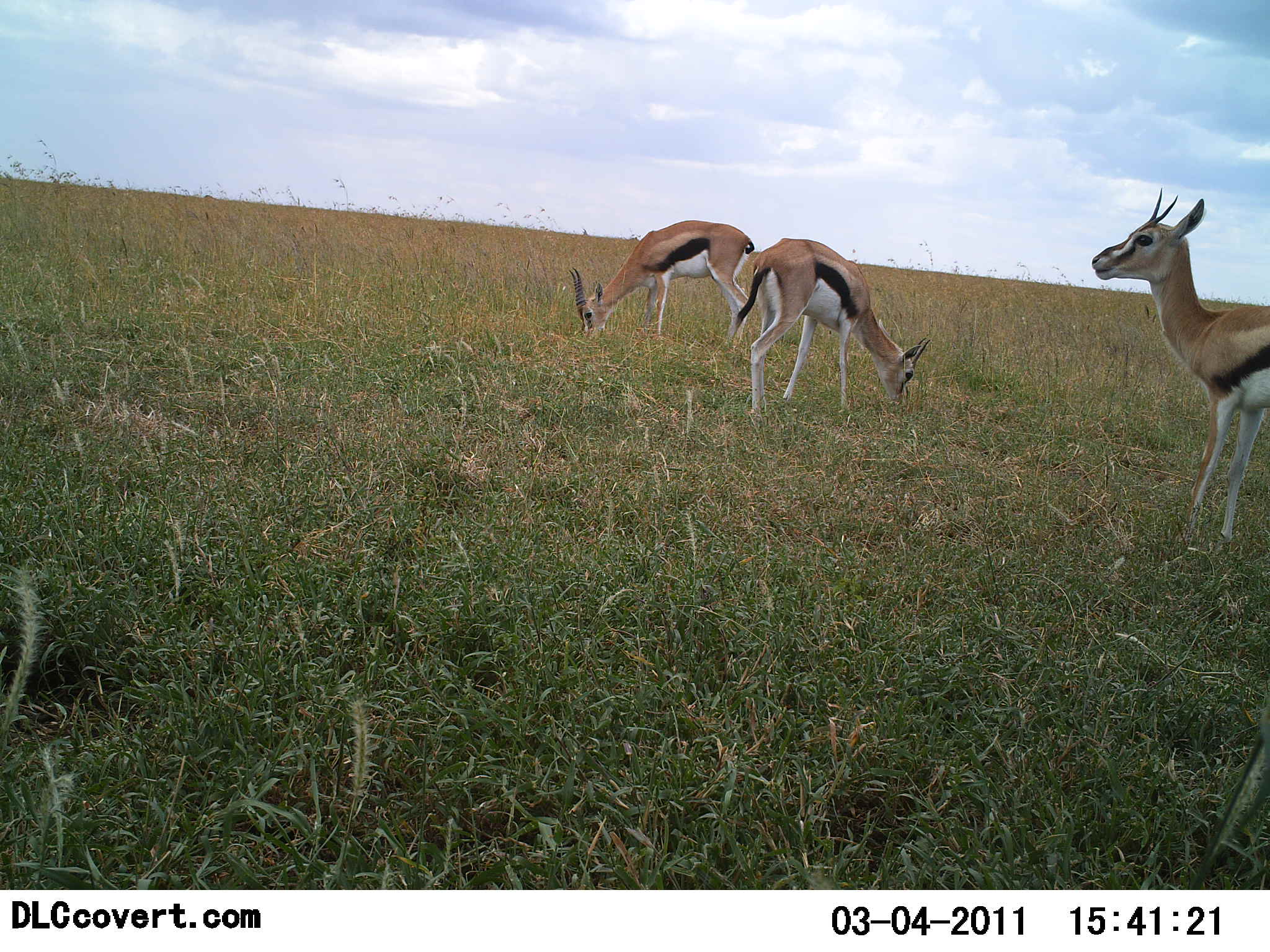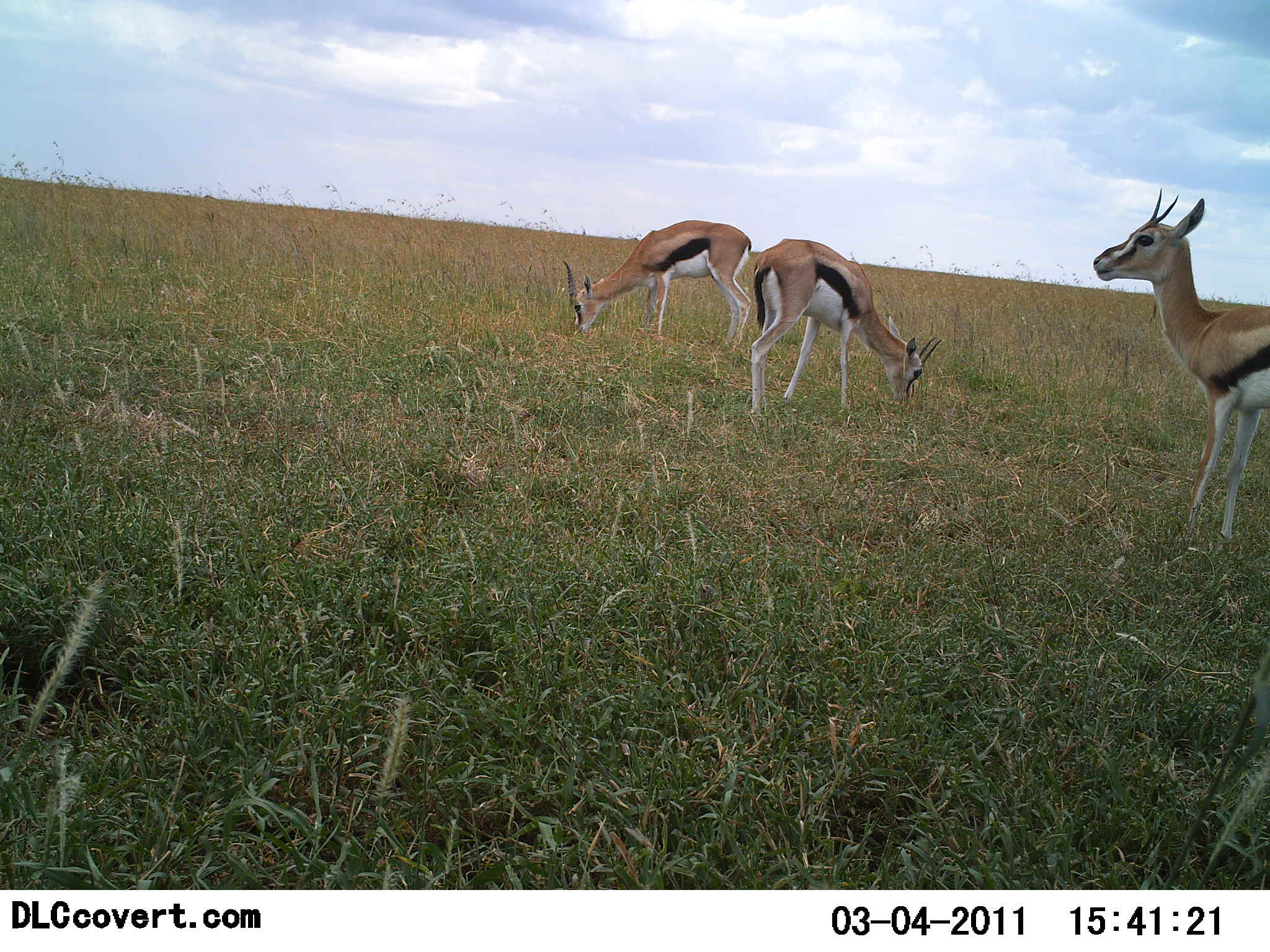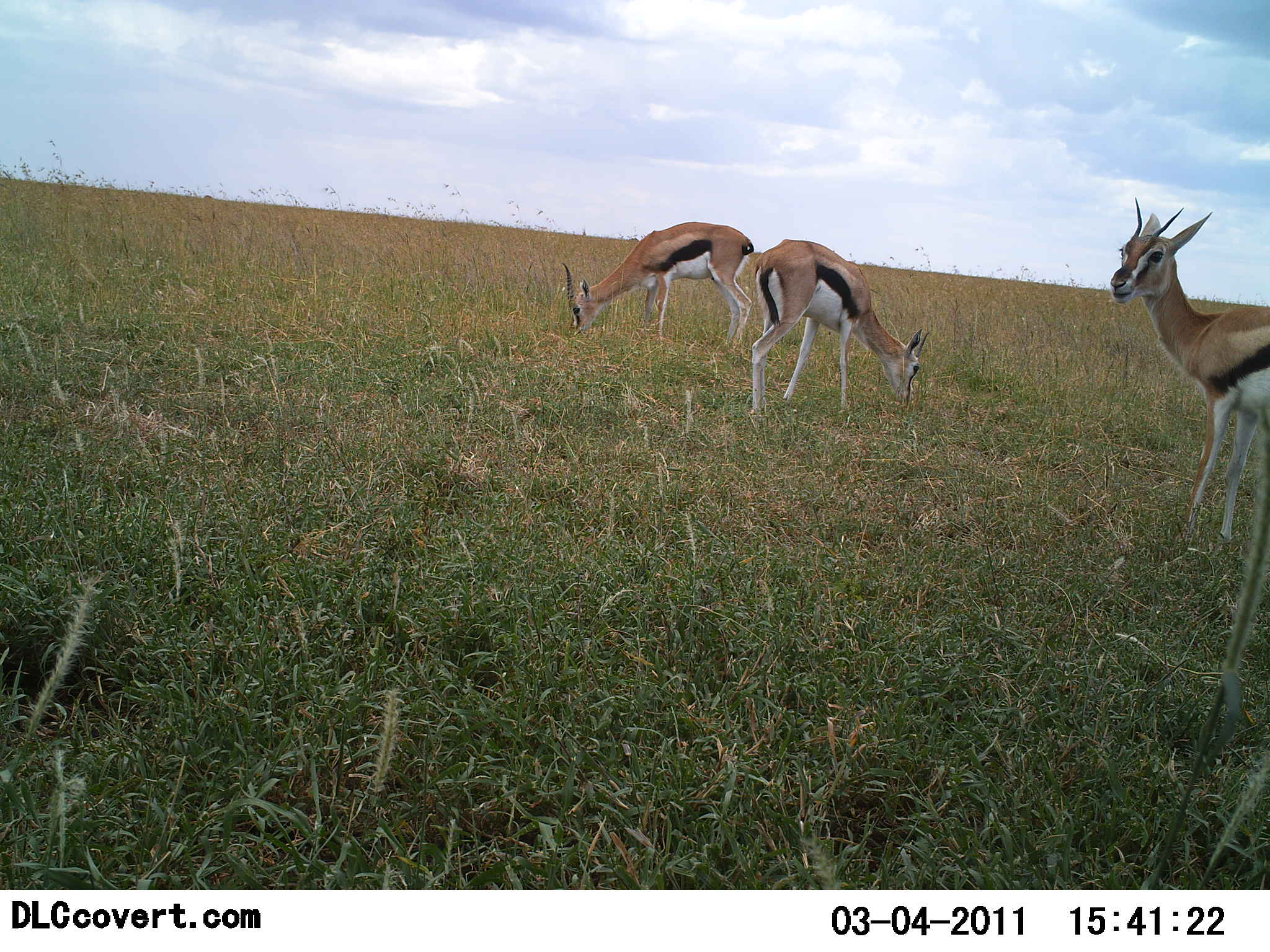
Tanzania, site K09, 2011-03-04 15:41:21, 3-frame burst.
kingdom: Animalia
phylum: Chordata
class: Mammalia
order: Artiodactyla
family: Bovidae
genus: Eudorcas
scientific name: Eudorcas thomsonii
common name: thomson's gazelle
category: gazellethomsons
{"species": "gazellethomsons (thomson's gazelle) (Eudorcas thomsonii)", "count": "3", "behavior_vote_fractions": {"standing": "75%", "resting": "0%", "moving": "0%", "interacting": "0%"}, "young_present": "0%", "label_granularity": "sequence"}